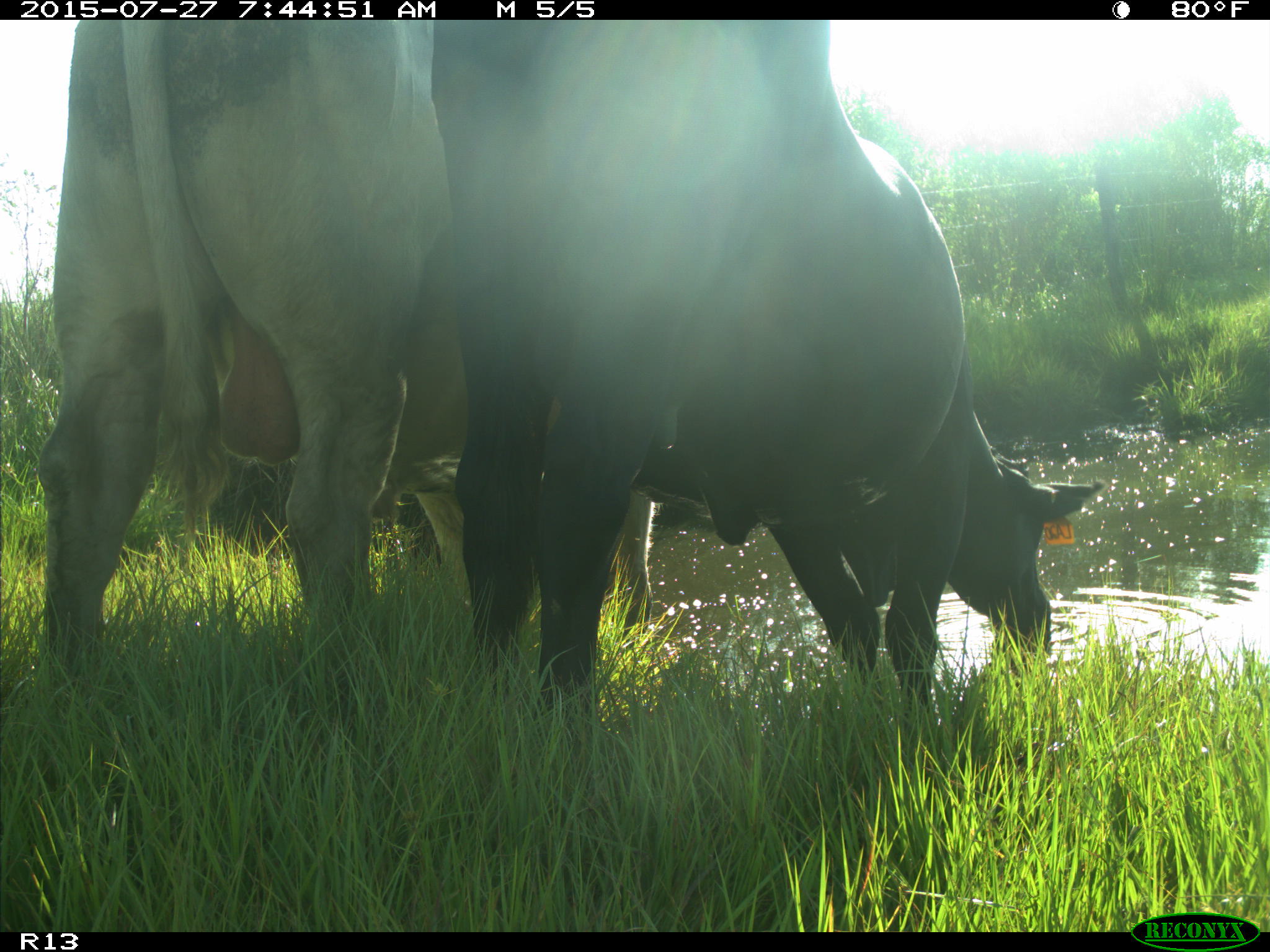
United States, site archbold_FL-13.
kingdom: Animalia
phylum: Chordata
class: Mammalia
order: Artiodactyla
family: Bovidae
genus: Bos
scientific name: Bos taurus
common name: domestic cow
Bos taurus (domestic cow).